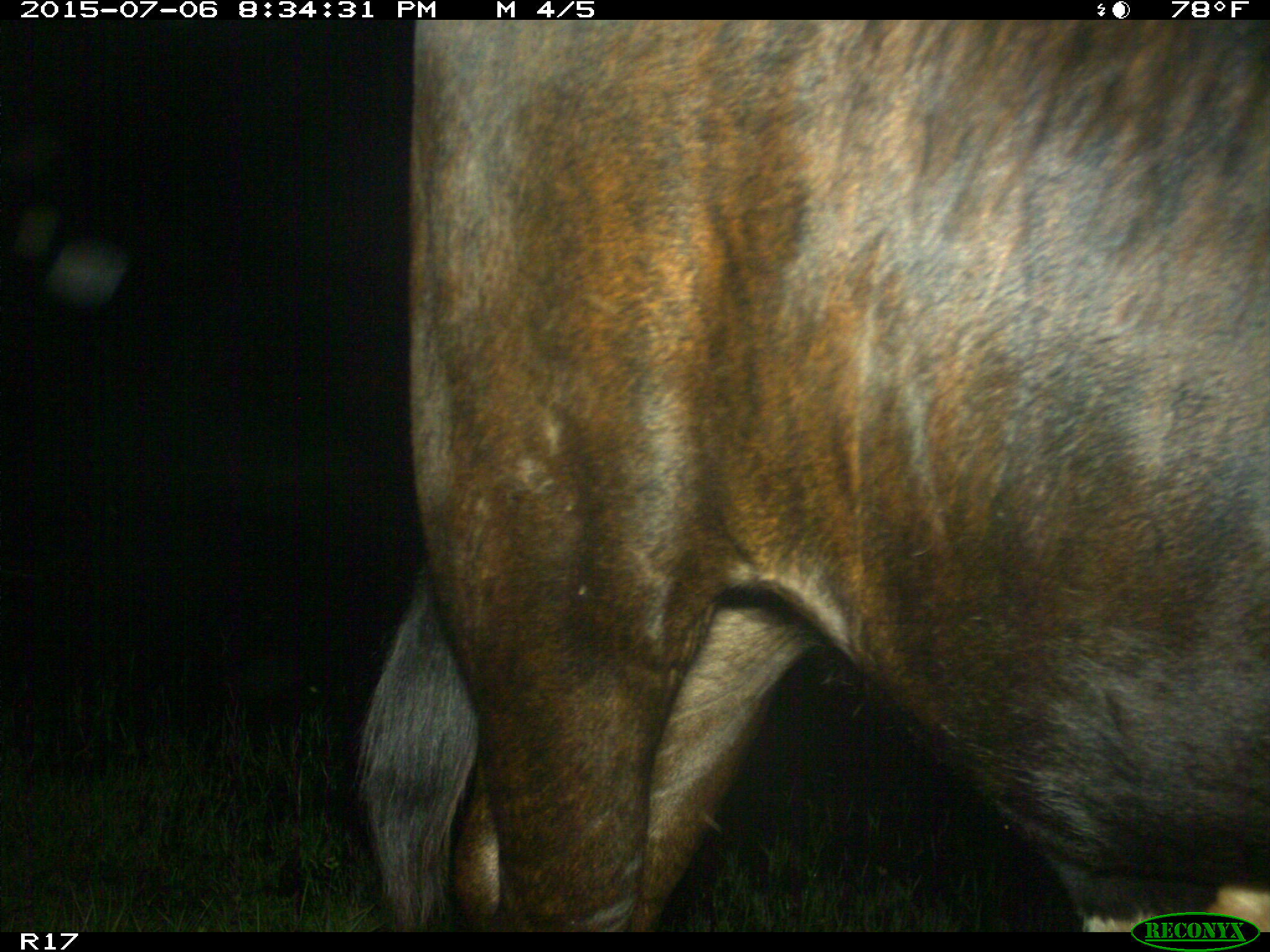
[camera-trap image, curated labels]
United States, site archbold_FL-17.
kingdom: Animalia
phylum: Chordata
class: Mammalia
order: Artiodactyla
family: Bovidae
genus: Bos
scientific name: Bos taurus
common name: domestic cow